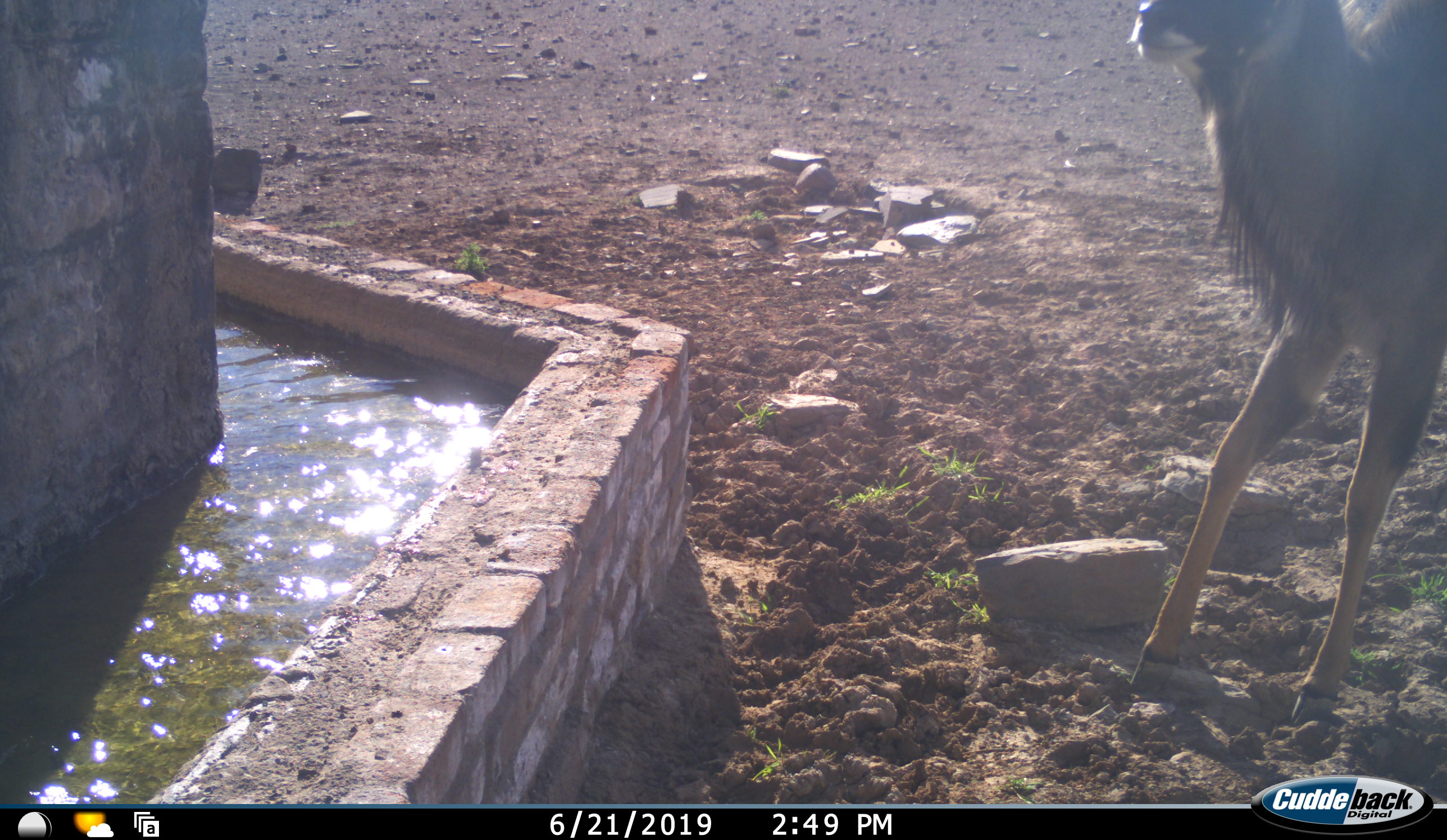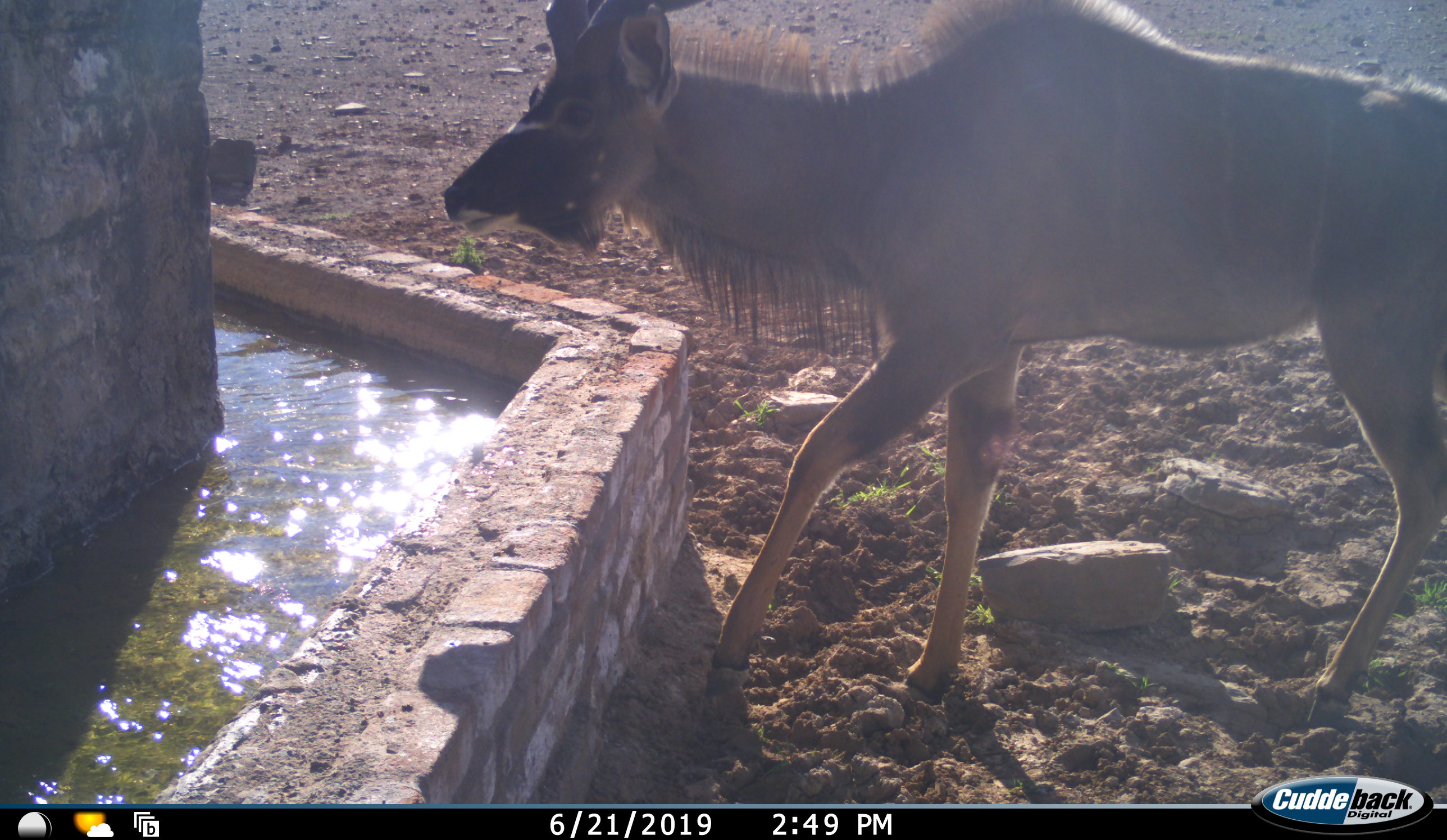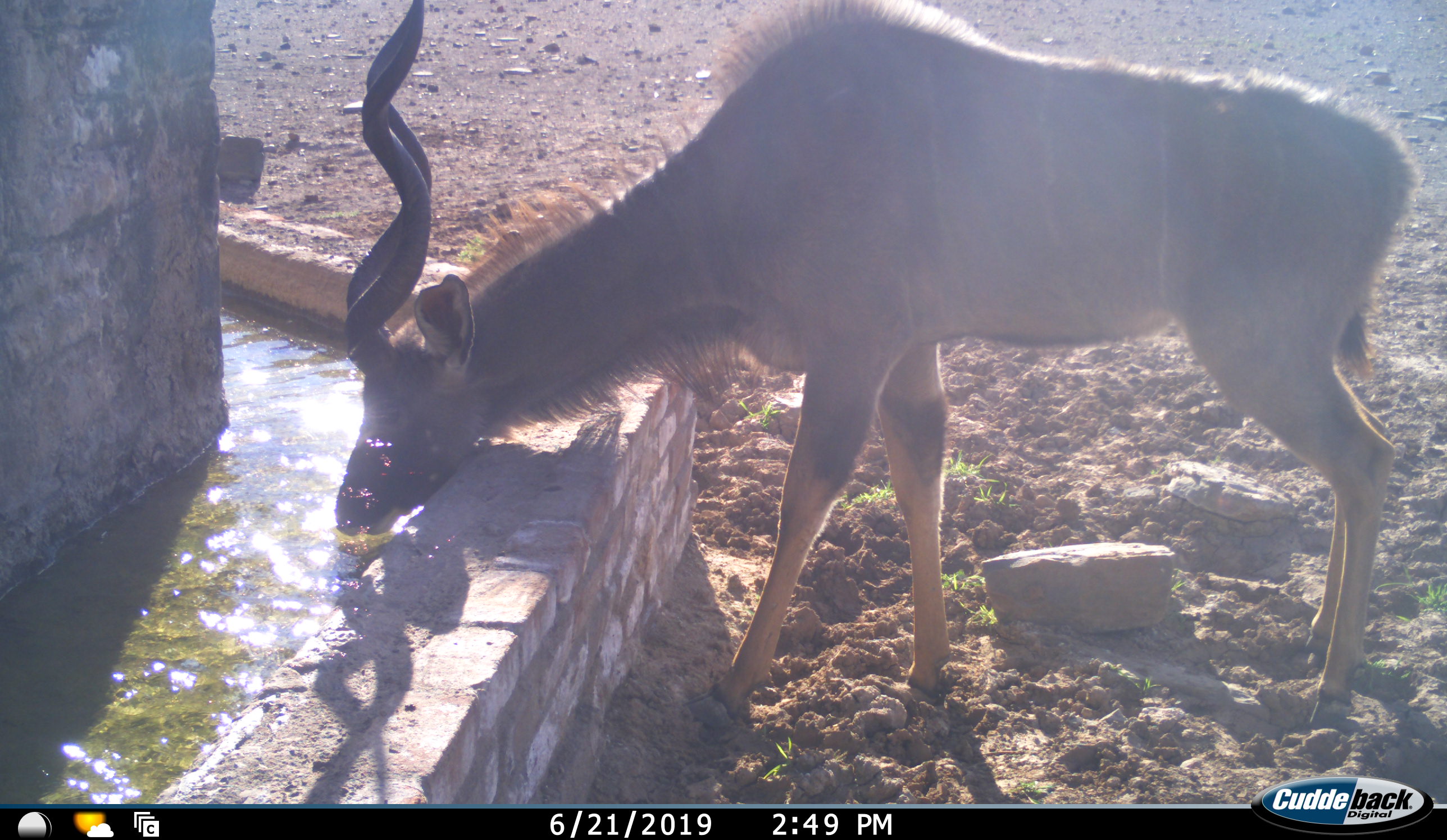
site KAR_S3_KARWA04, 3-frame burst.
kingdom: Animalia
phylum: Chordata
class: Mammalia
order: Artiodactyla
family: Bovidae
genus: Tragelaphus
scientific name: Tragelaphus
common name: kudu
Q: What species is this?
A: Kudu (Tragelaphus).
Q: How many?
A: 1.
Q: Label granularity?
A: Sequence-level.